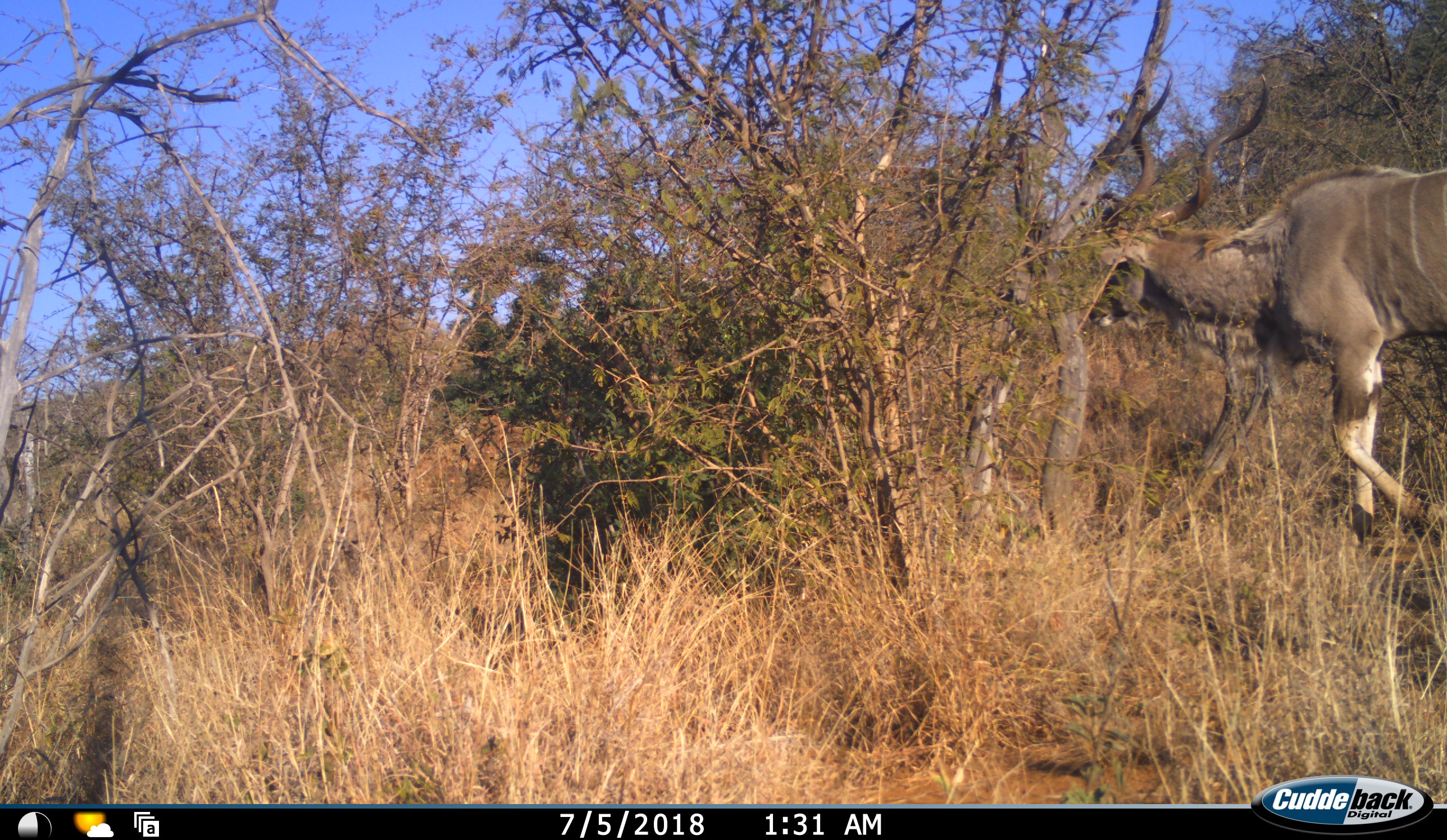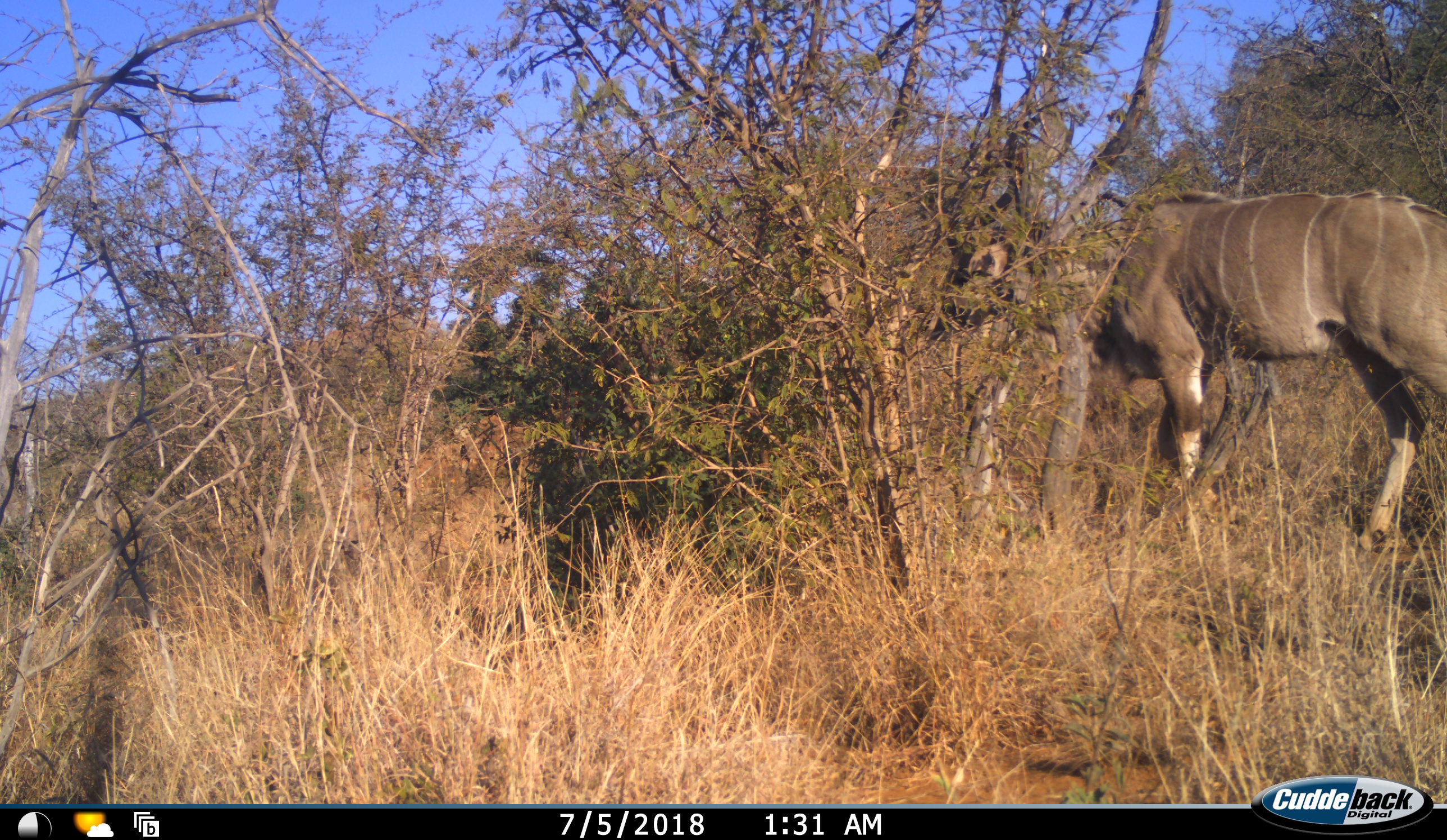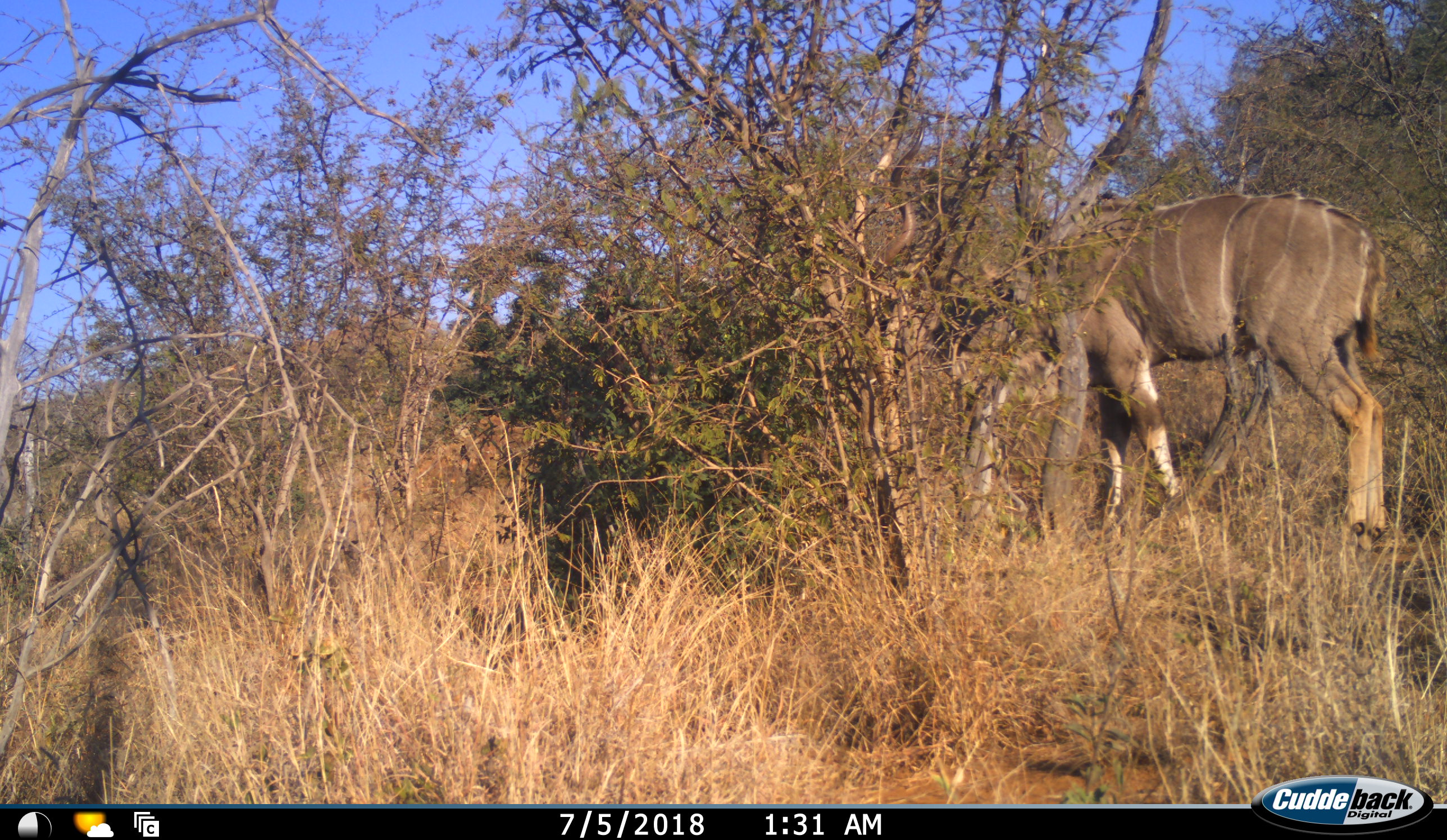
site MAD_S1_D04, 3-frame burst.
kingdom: Animalia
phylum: Chordata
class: Mammalia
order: Artiodactyla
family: Bovidae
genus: Tragelaphus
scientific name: Tragelaphus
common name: kudu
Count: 1.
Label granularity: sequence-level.